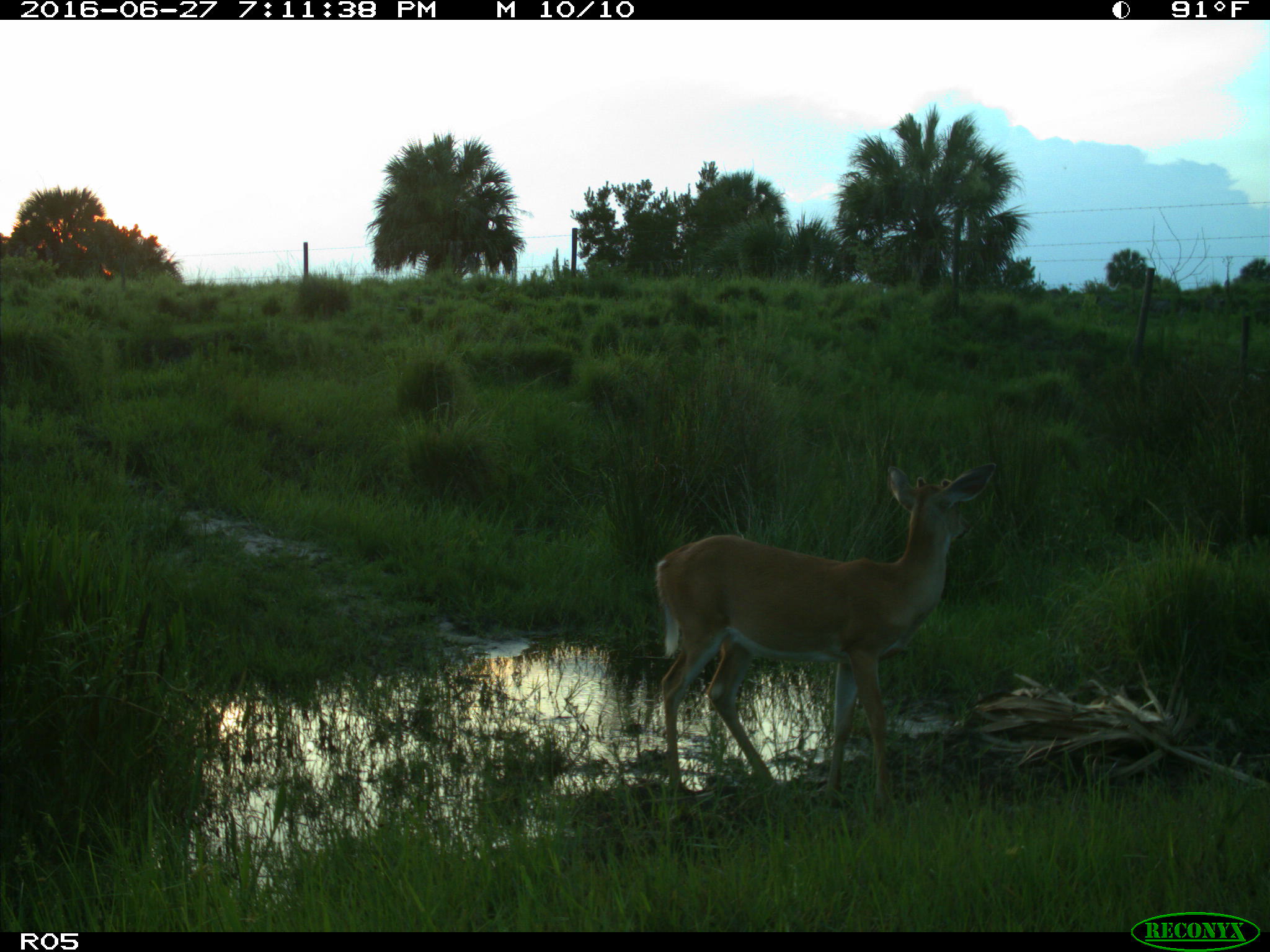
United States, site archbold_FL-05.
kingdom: Animalia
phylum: Chordata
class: Mammalia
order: Artiodactyla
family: Cervidae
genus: Odocoileus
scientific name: Odocoileus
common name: deer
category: unidentified deer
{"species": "unidentified deer (deer) (Odocoileus)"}